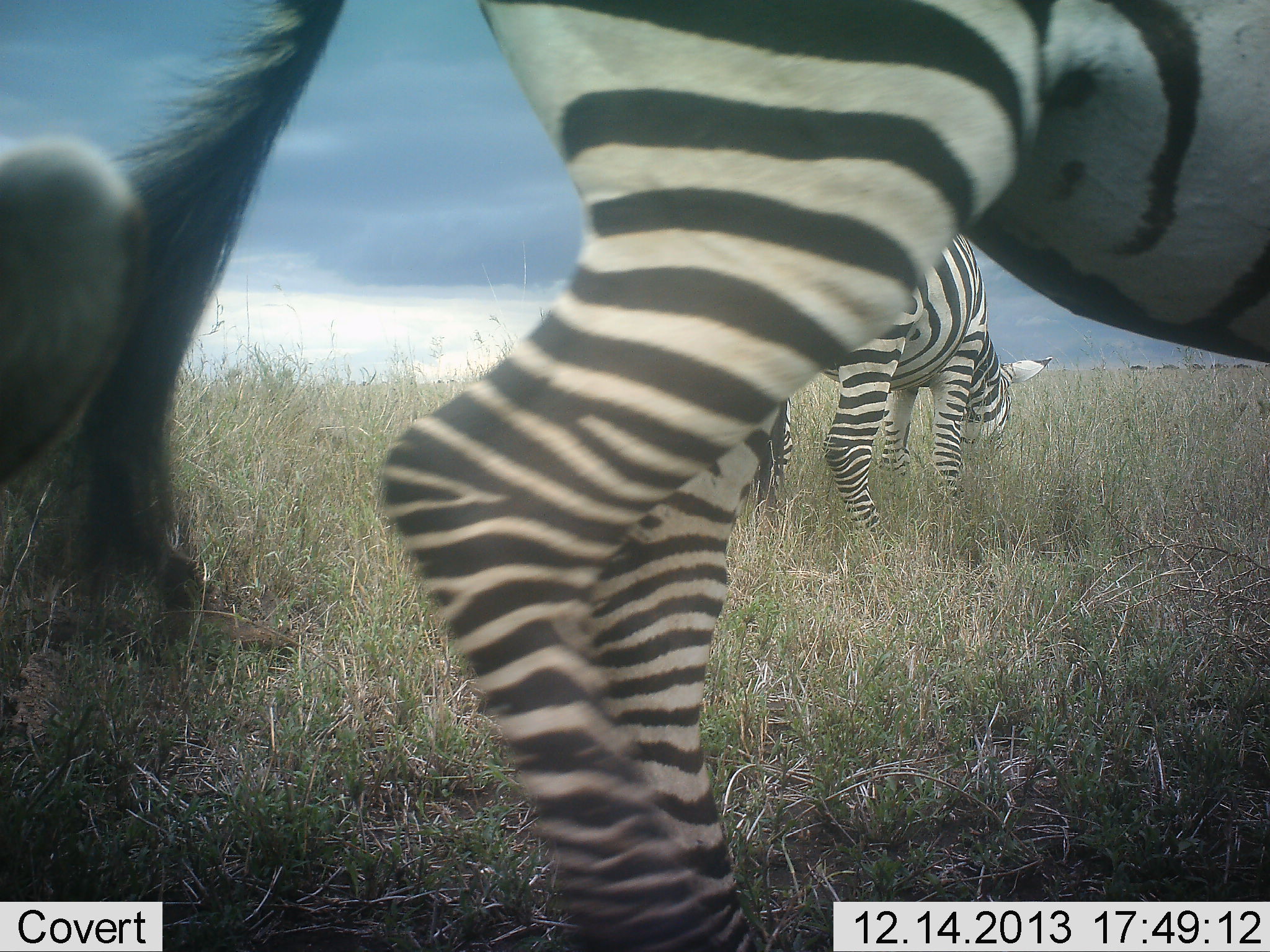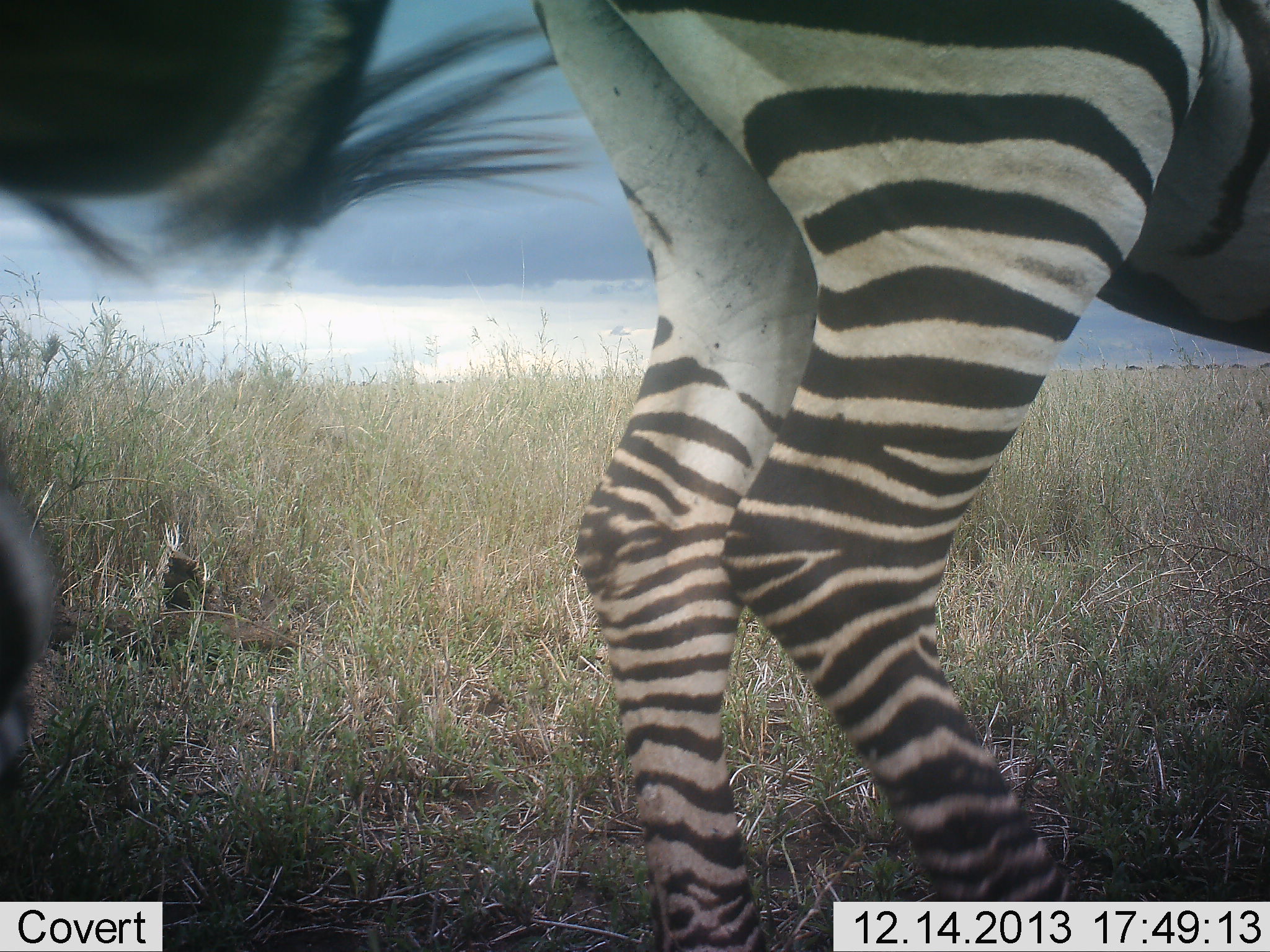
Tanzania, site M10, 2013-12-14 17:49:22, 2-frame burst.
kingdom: Animalia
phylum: Chordata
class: Mammalia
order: Perissodactyla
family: Equidae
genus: Equus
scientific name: Equus quagga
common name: plains zebra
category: zebra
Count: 2.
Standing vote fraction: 36%.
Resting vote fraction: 0%.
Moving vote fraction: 45%.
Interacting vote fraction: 0%.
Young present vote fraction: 0%.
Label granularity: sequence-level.